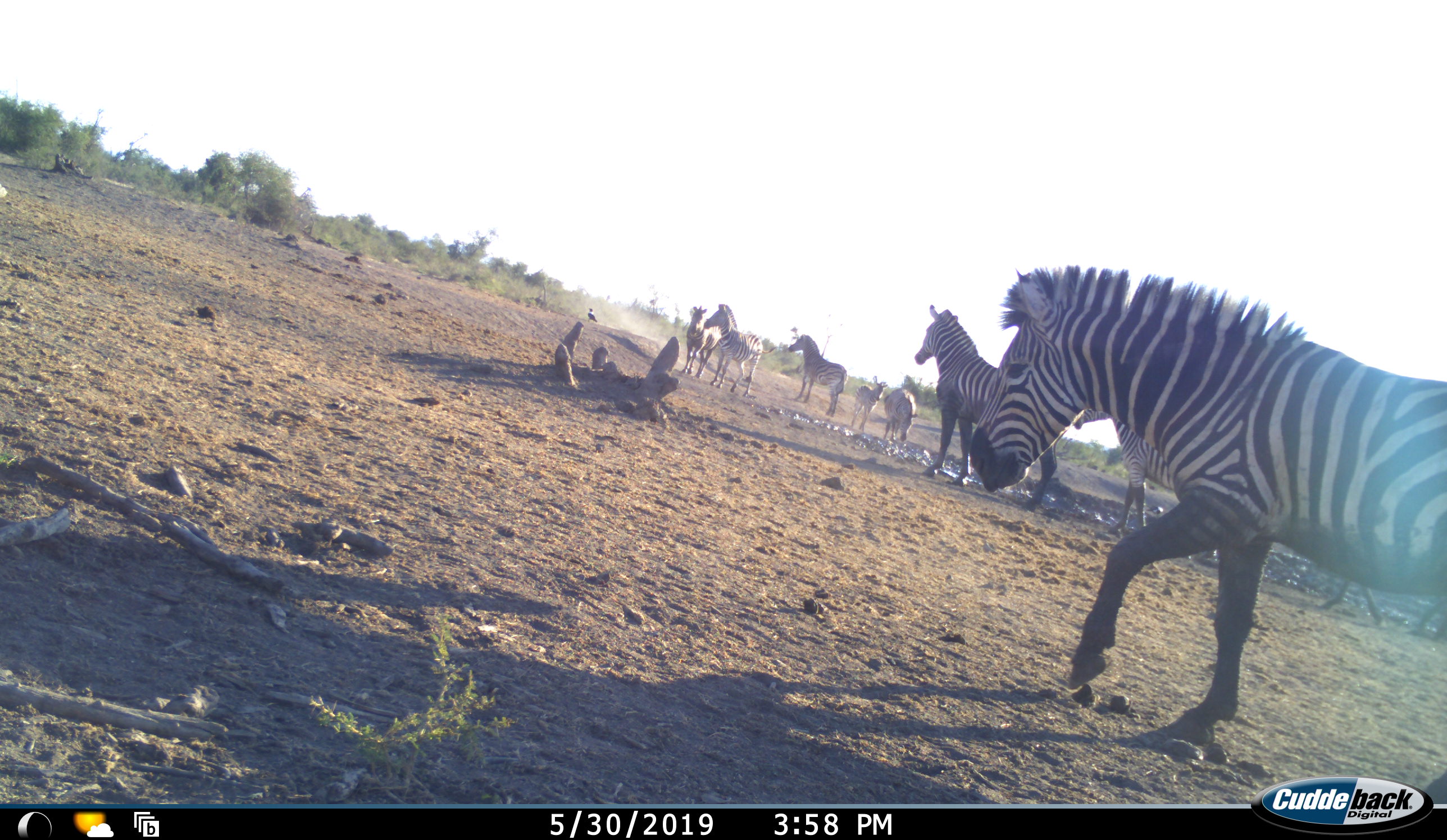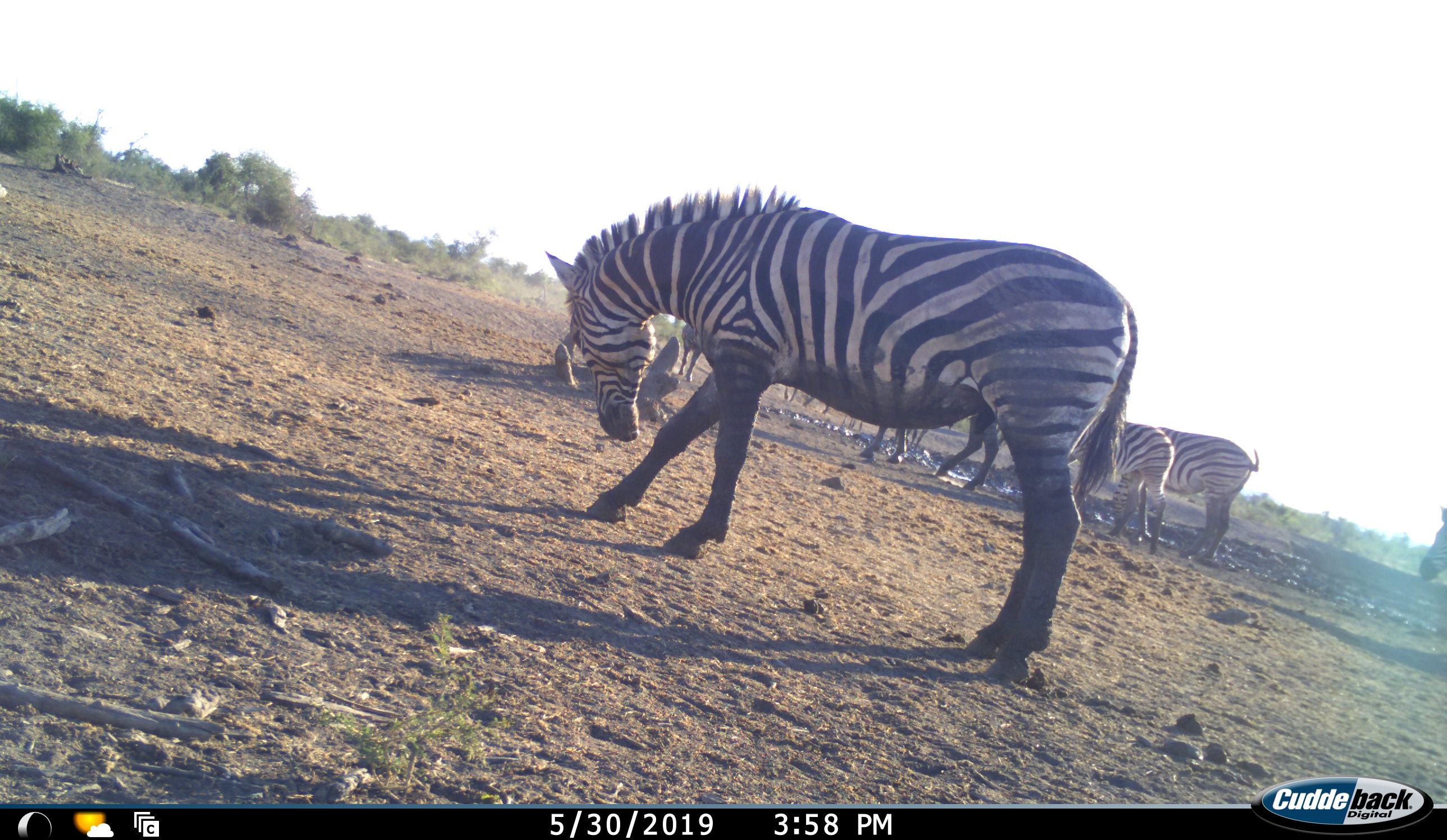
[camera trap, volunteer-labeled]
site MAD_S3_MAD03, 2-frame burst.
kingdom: Animalia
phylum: Chordata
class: Mammalia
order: Perissodactyla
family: Equidae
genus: Equus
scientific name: Equus quagga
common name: plains zebra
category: zebraplains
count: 11-50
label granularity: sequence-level